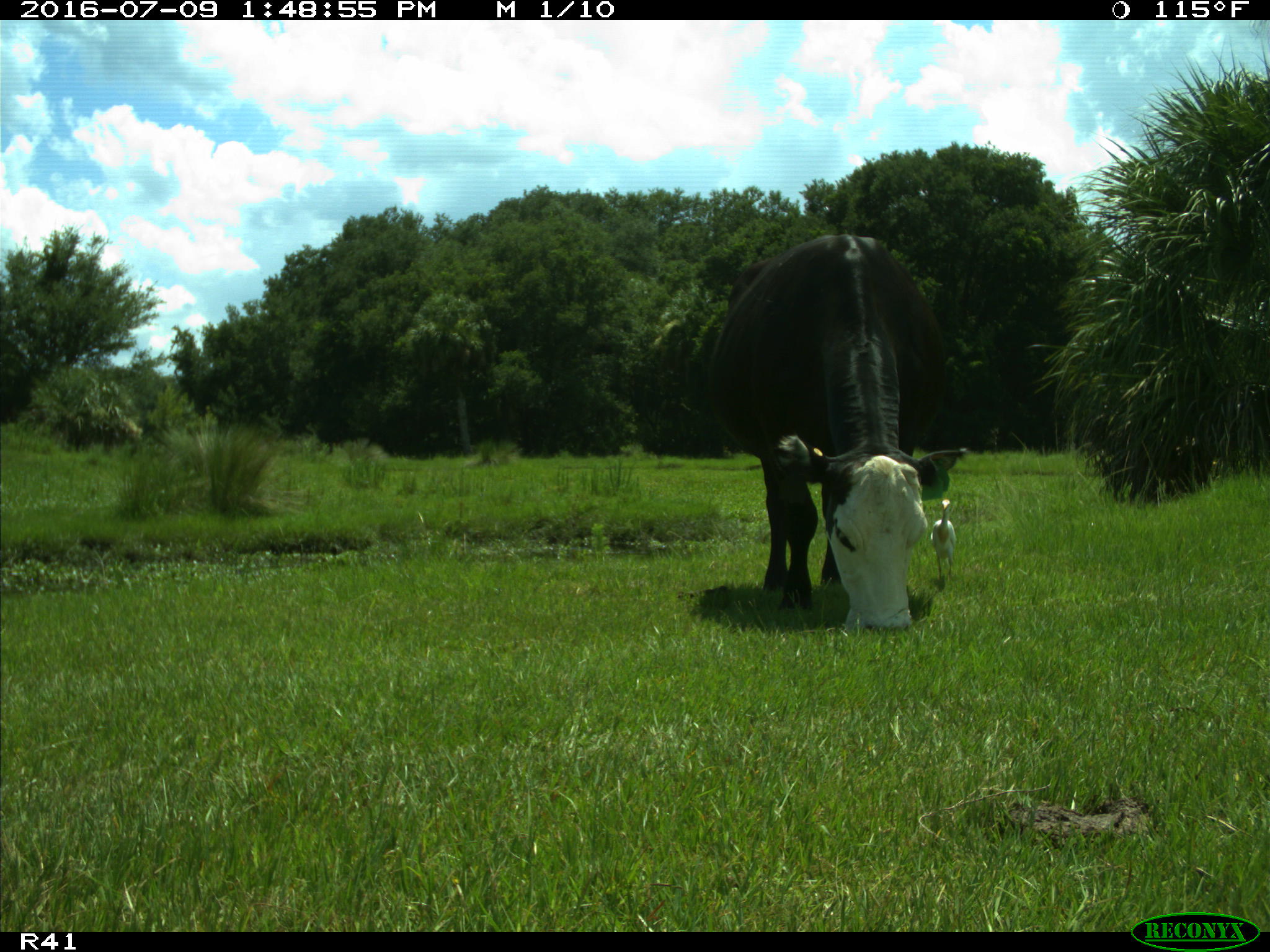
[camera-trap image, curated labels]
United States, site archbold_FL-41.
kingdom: Animalia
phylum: Chordata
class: Mammalia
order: Artiodactyla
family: Bovidae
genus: Bos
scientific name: Bos taurus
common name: domestic cow